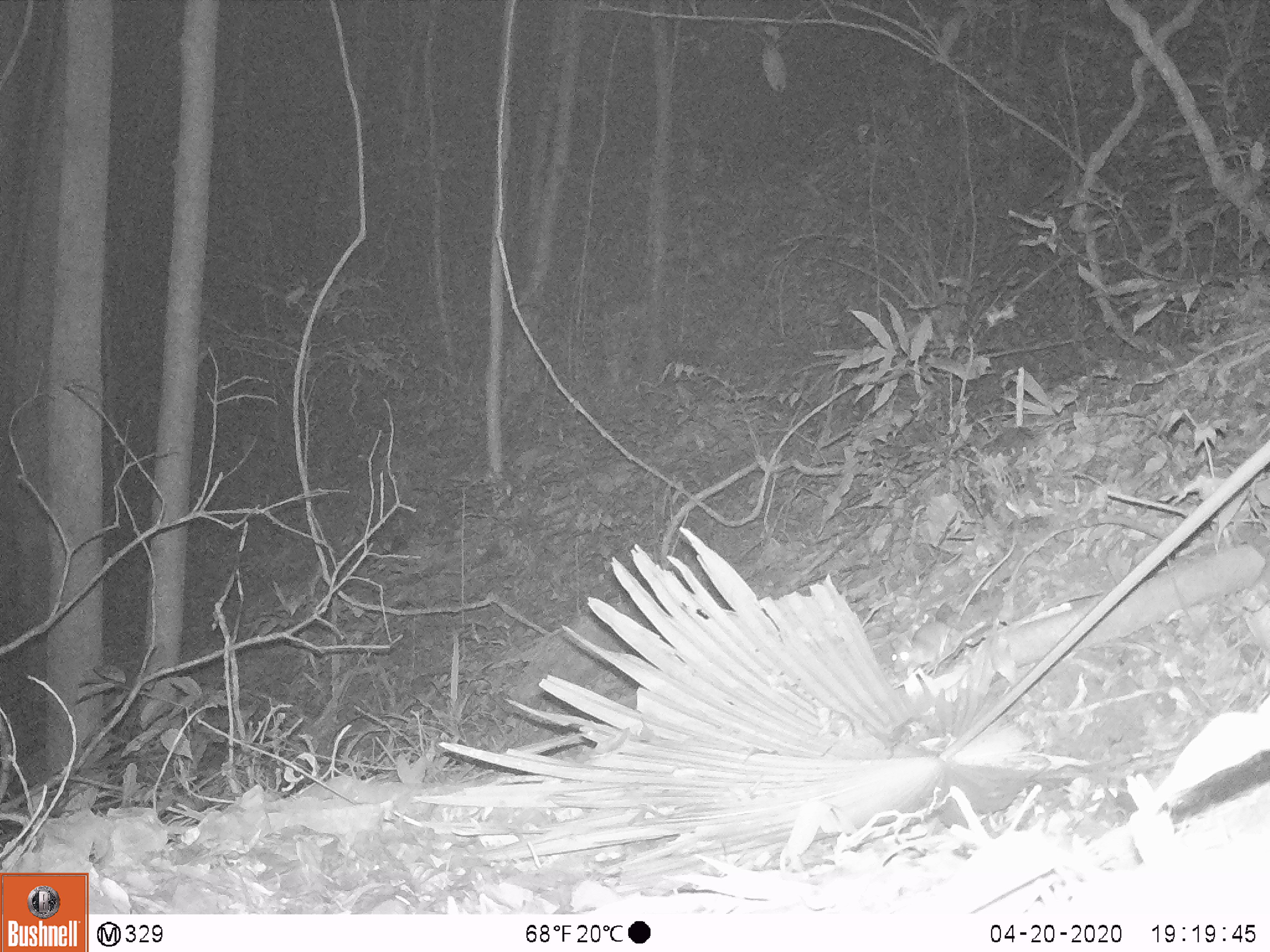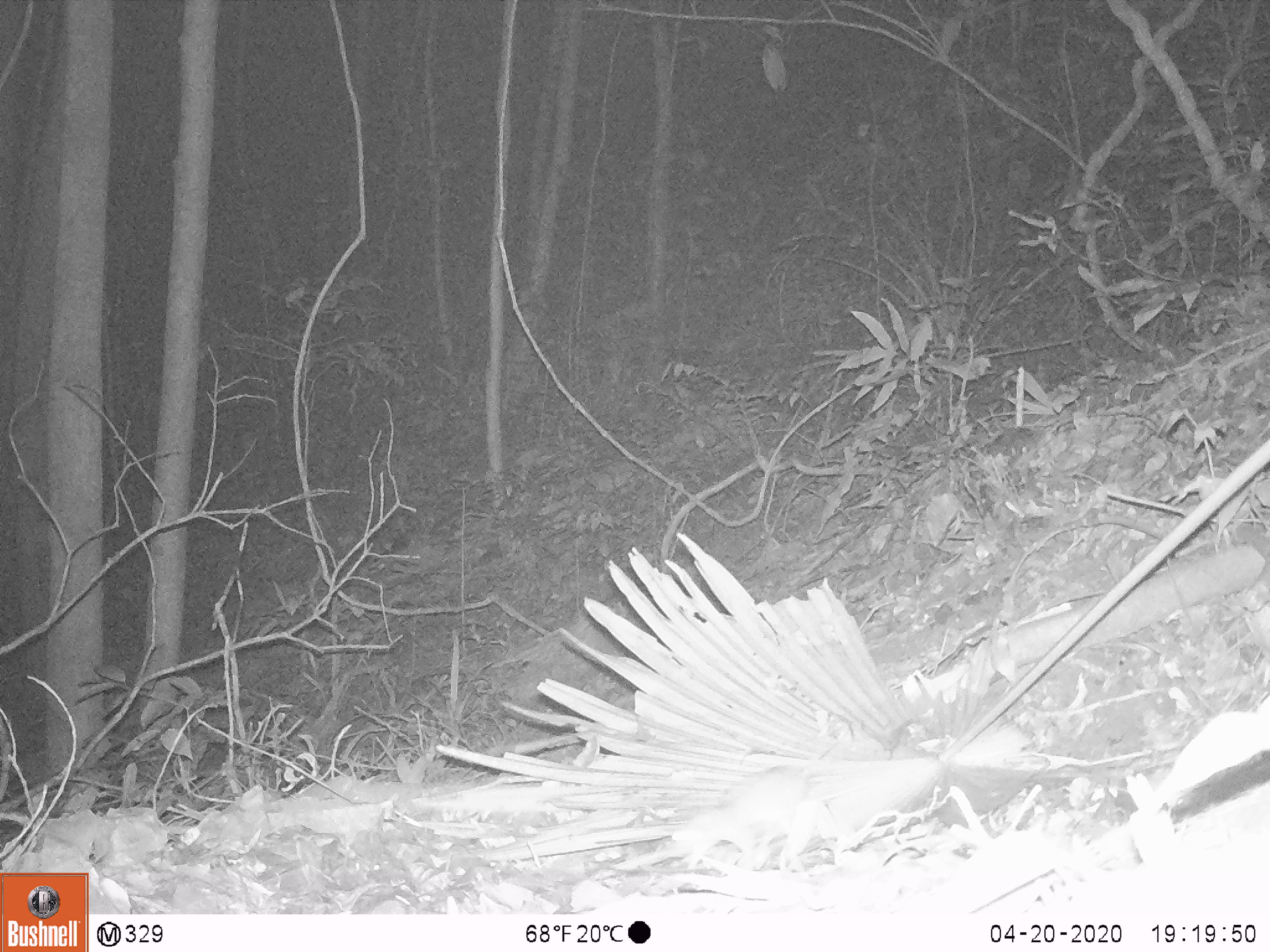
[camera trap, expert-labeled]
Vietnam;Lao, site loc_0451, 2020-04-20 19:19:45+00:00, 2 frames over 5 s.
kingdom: Animalia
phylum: Chordata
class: Mammalia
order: Rodentia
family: Muridae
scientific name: Muridae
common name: old-world mice and rats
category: unidentified murid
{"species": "unidentified murid (old-world mice and rats) (Muridae)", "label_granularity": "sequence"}